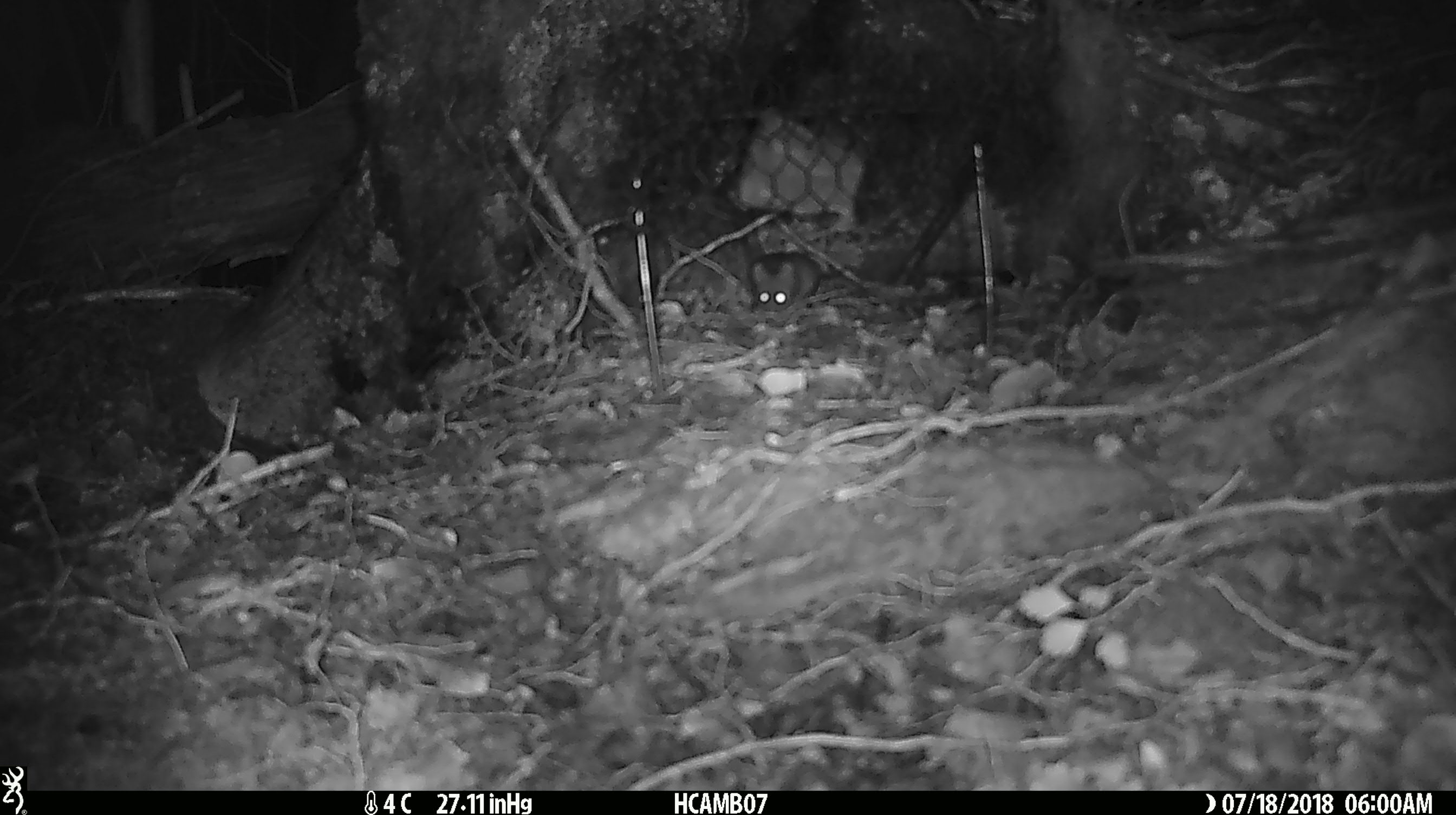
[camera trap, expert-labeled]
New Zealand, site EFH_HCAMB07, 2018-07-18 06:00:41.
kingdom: Animalia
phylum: Chordata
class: Mammalia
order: Rodentia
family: Muridae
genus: Mus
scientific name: Mus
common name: mouse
Mouse (Mus).